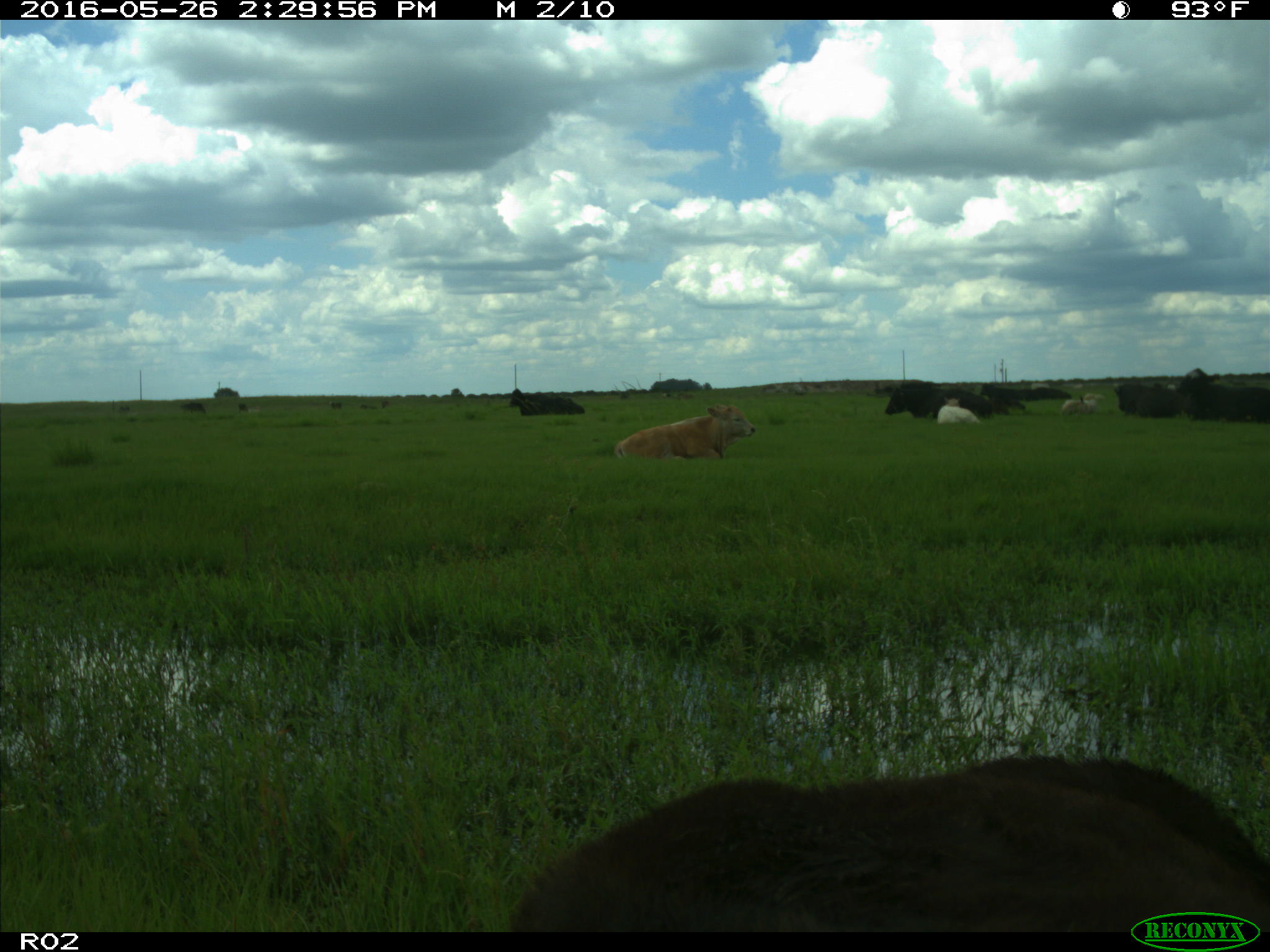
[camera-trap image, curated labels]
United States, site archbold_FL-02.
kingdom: Animalia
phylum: Chordata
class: Mammalia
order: Artiodactyla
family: Bovidae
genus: Bos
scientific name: Bos taurus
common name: domestic cow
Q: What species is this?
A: Bos taurus (domestic cow).